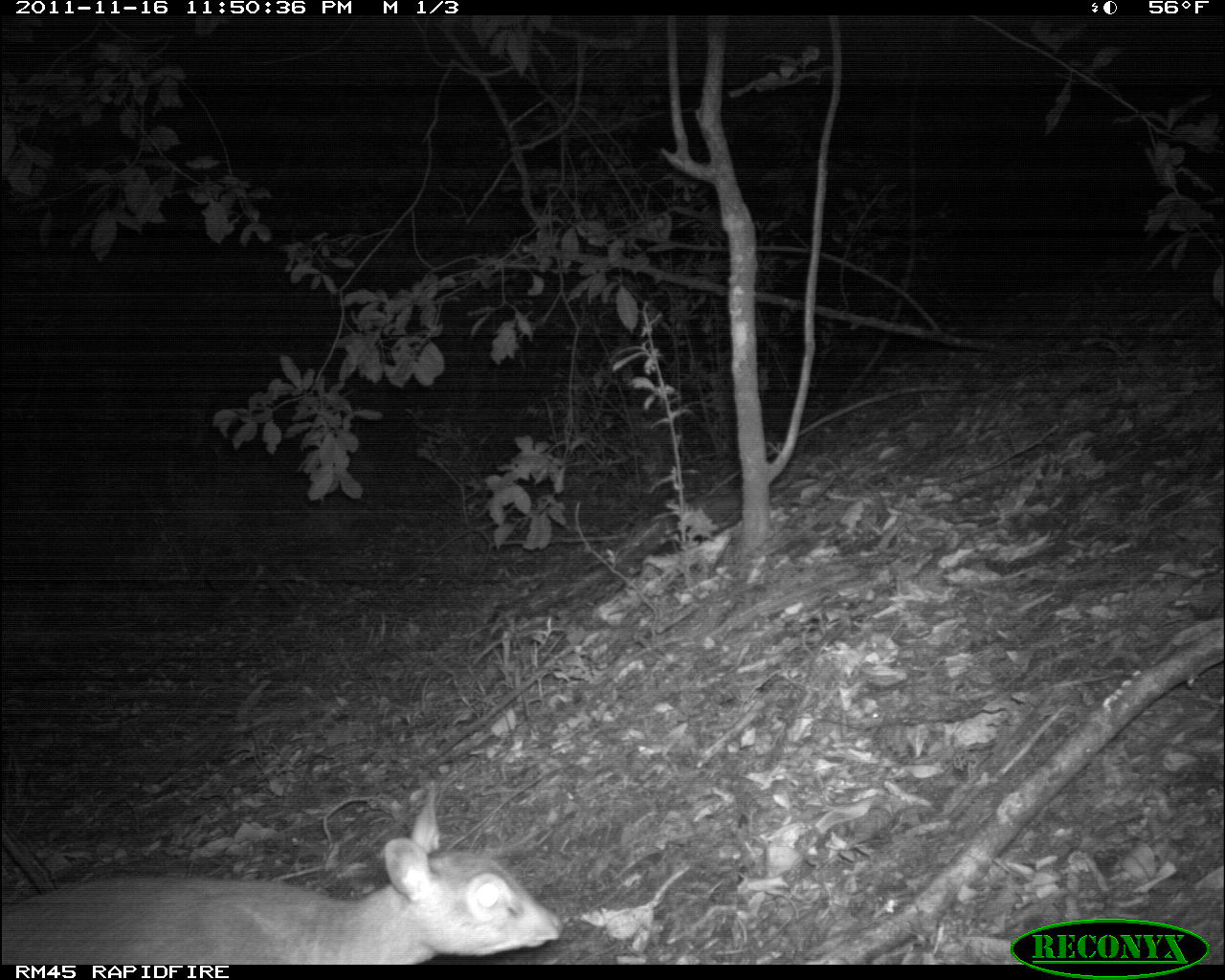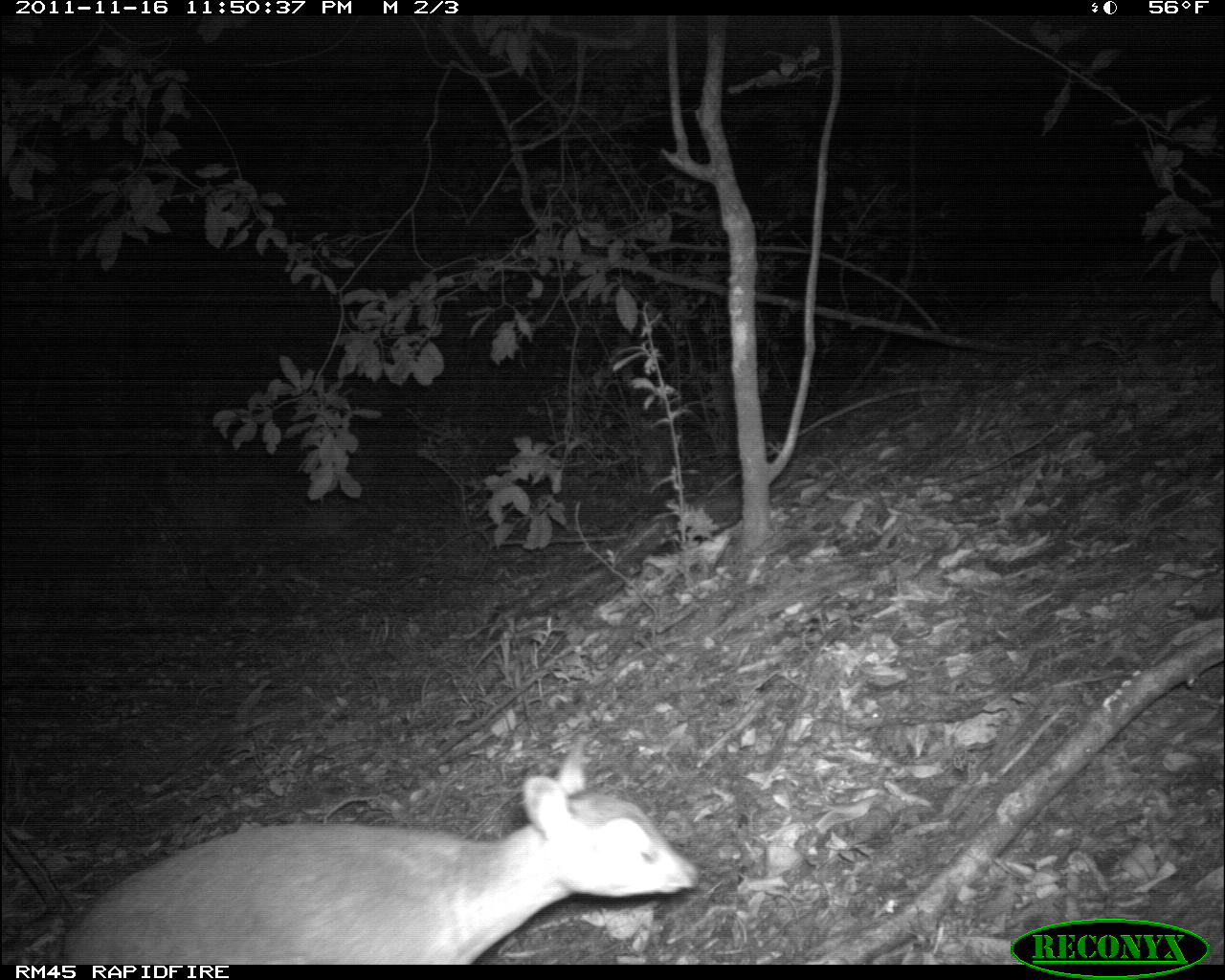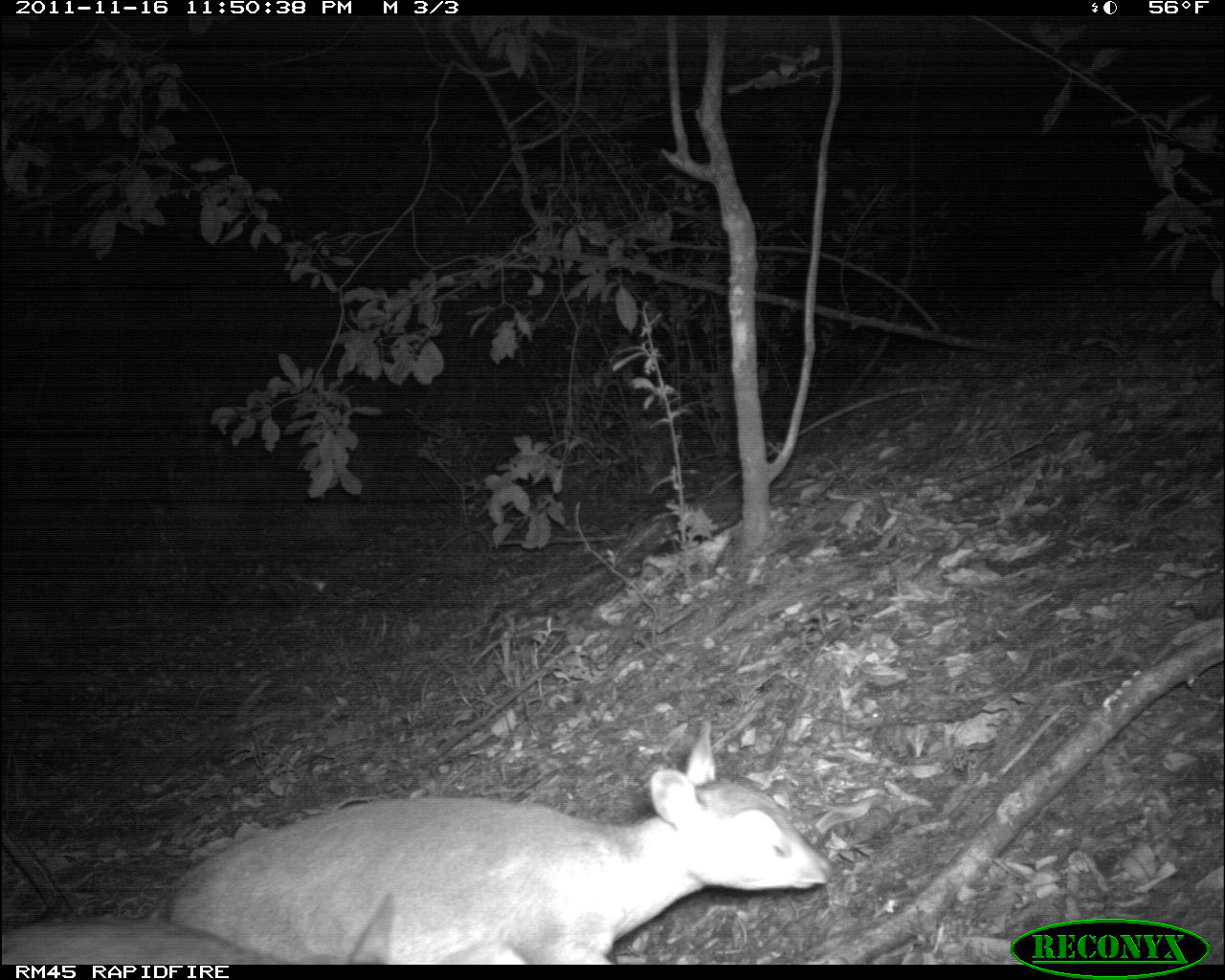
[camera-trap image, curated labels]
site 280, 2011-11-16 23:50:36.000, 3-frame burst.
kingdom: Animalia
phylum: Chordata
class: Mammalia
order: Artiodactyla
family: Bovidae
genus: Nesotragus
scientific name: Nesotragus moschatus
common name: suni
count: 1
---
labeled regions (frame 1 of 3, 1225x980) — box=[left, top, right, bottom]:
nesotragus moschatus: box=[0, 794, 563, 962]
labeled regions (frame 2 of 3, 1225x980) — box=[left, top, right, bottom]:
nesotragus moschatus: box=[61, 738, 699, 965]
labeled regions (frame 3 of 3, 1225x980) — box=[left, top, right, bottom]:
nesotragus moschatus: box=[166, 719, 832, 964]; box=[0, 883, 394, 963]